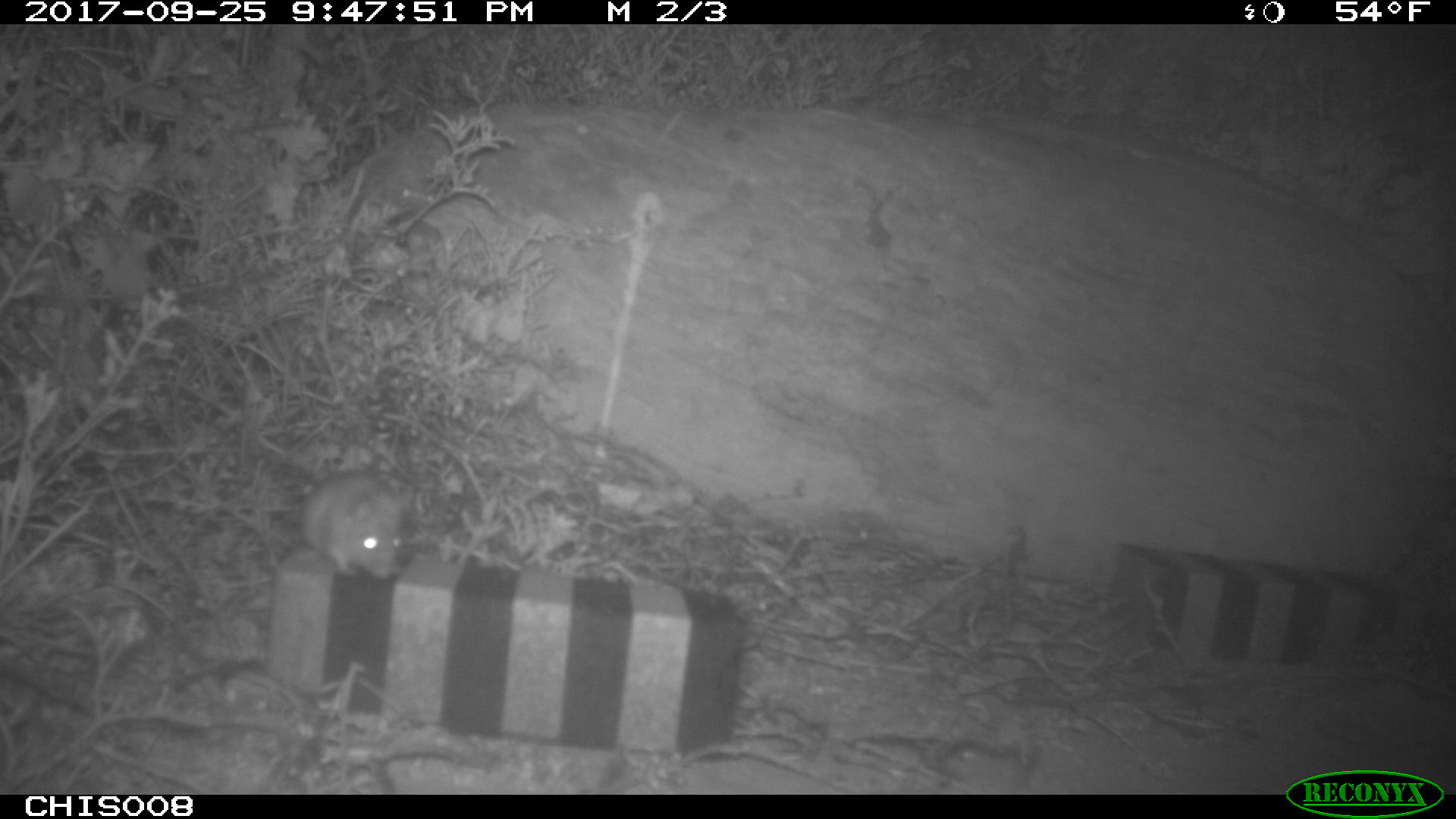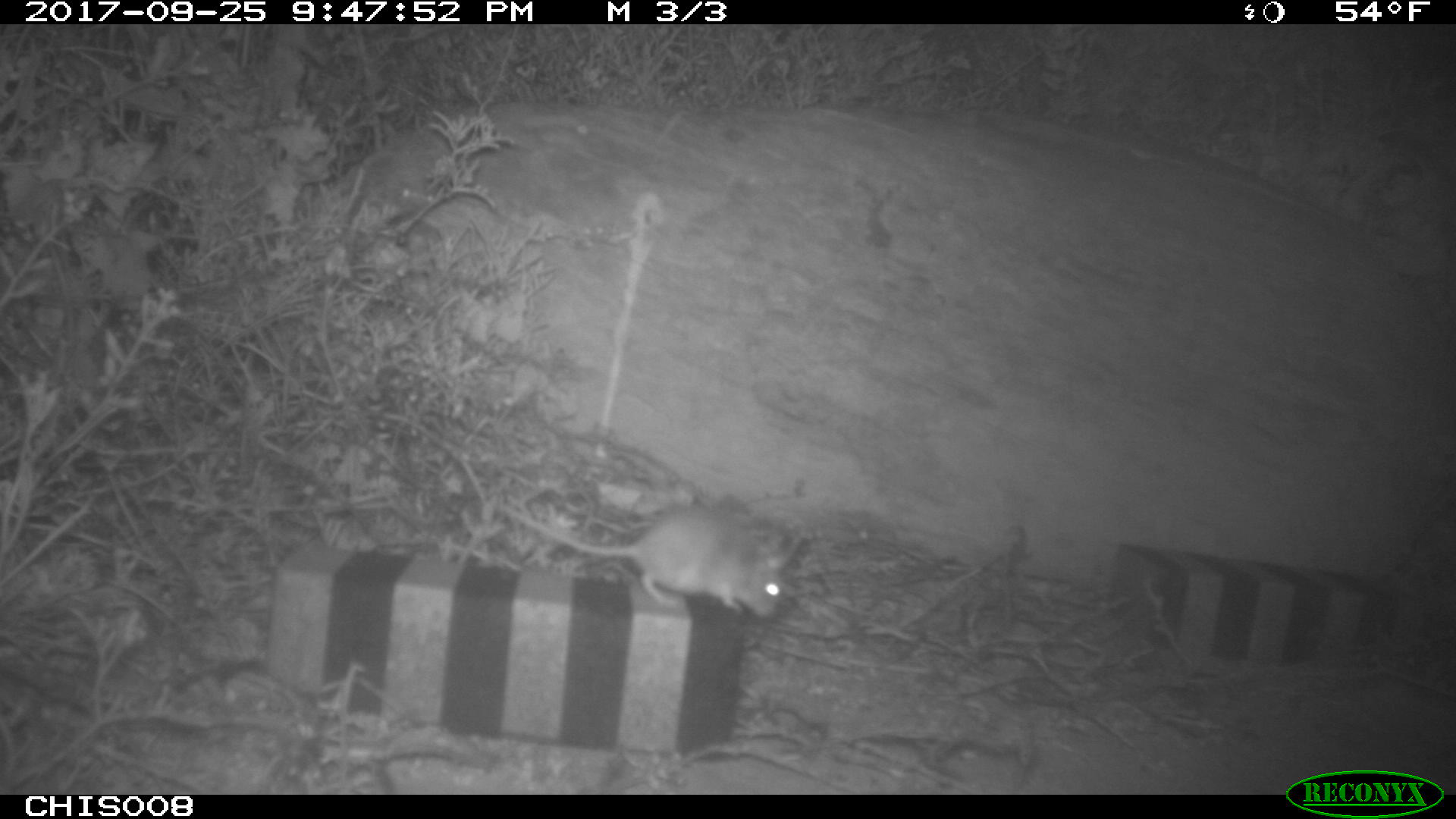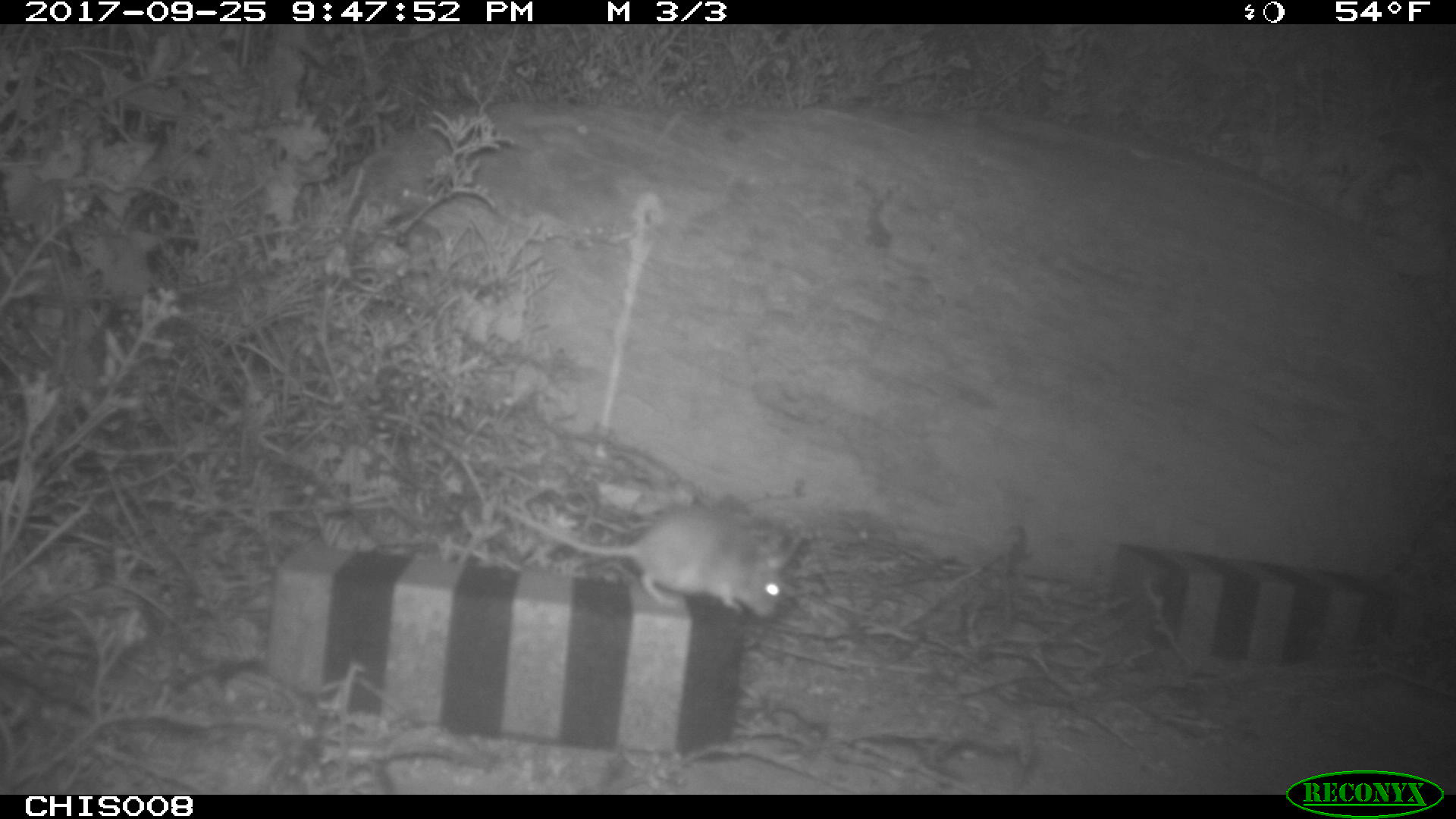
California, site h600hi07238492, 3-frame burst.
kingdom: Animalia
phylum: Chordata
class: Mammalia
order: Rodentia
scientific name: Rodentia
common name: rodent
Rodent (Rodentia).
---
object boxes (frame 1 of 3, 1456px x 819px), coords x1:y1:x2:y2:
rodent: 283:463:410:581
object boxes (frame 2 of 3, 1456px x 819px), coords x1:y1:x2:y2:
rodent: 491:500:791:618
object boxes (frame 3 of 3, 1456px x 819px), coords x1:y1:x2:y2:
rodent: 494:500:782:617